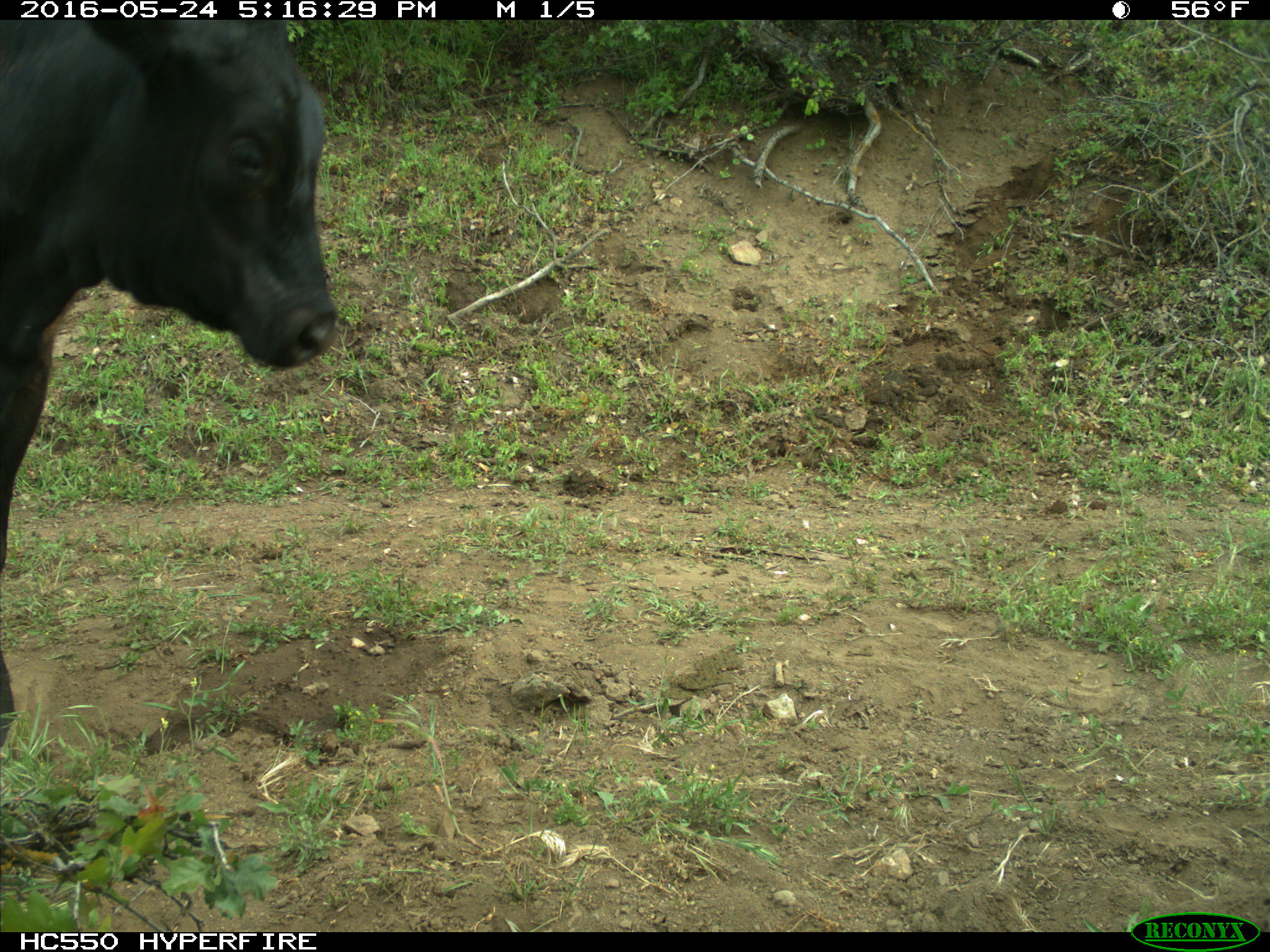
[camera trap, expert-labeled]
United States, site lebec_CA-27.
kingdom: Animalia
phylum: Chordata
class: Mammalia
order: Artiodactyla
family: Bovidae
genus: Bos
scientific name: Bos taurus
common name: domestic cow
Bos taurus (domestic cow).